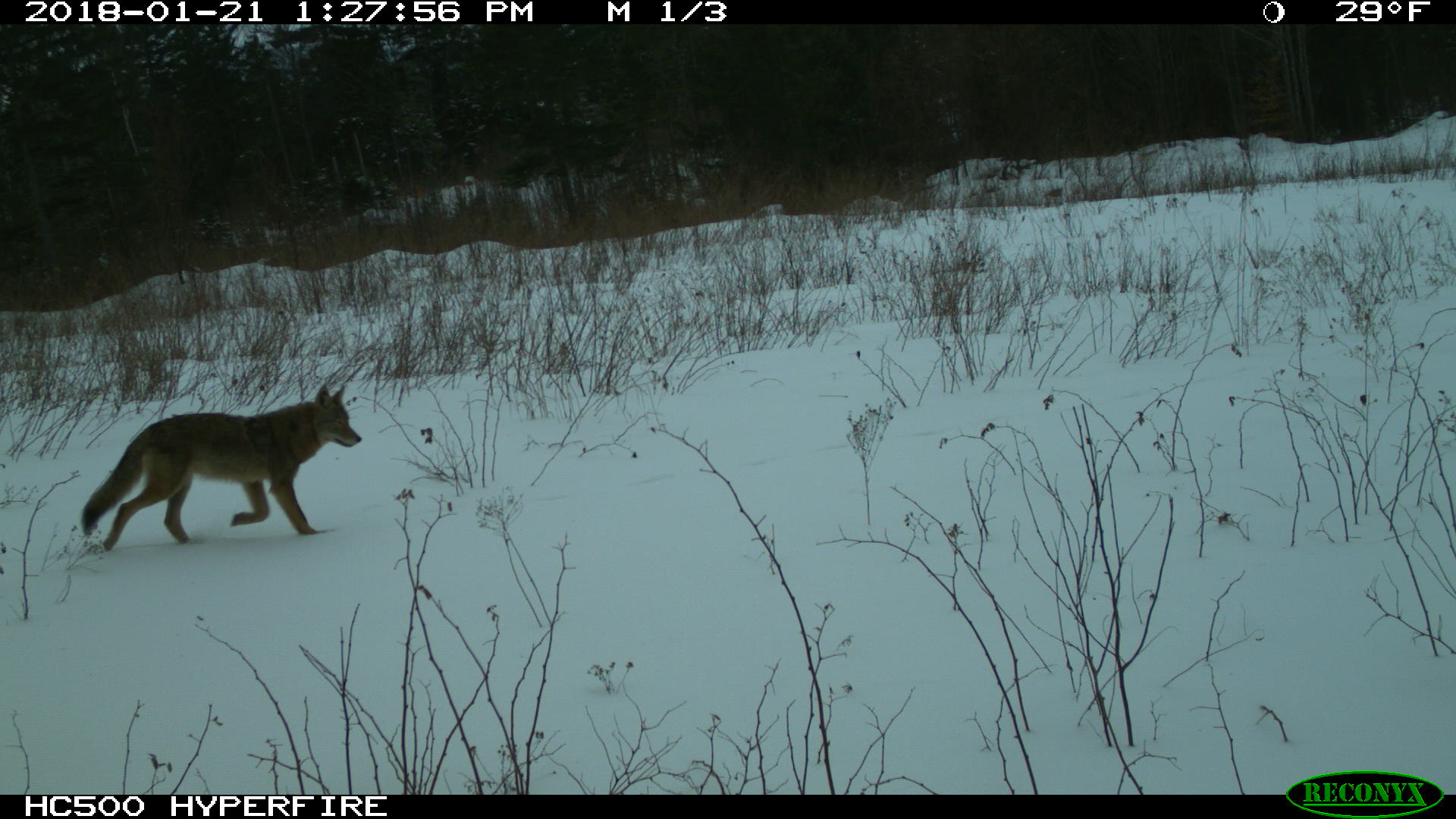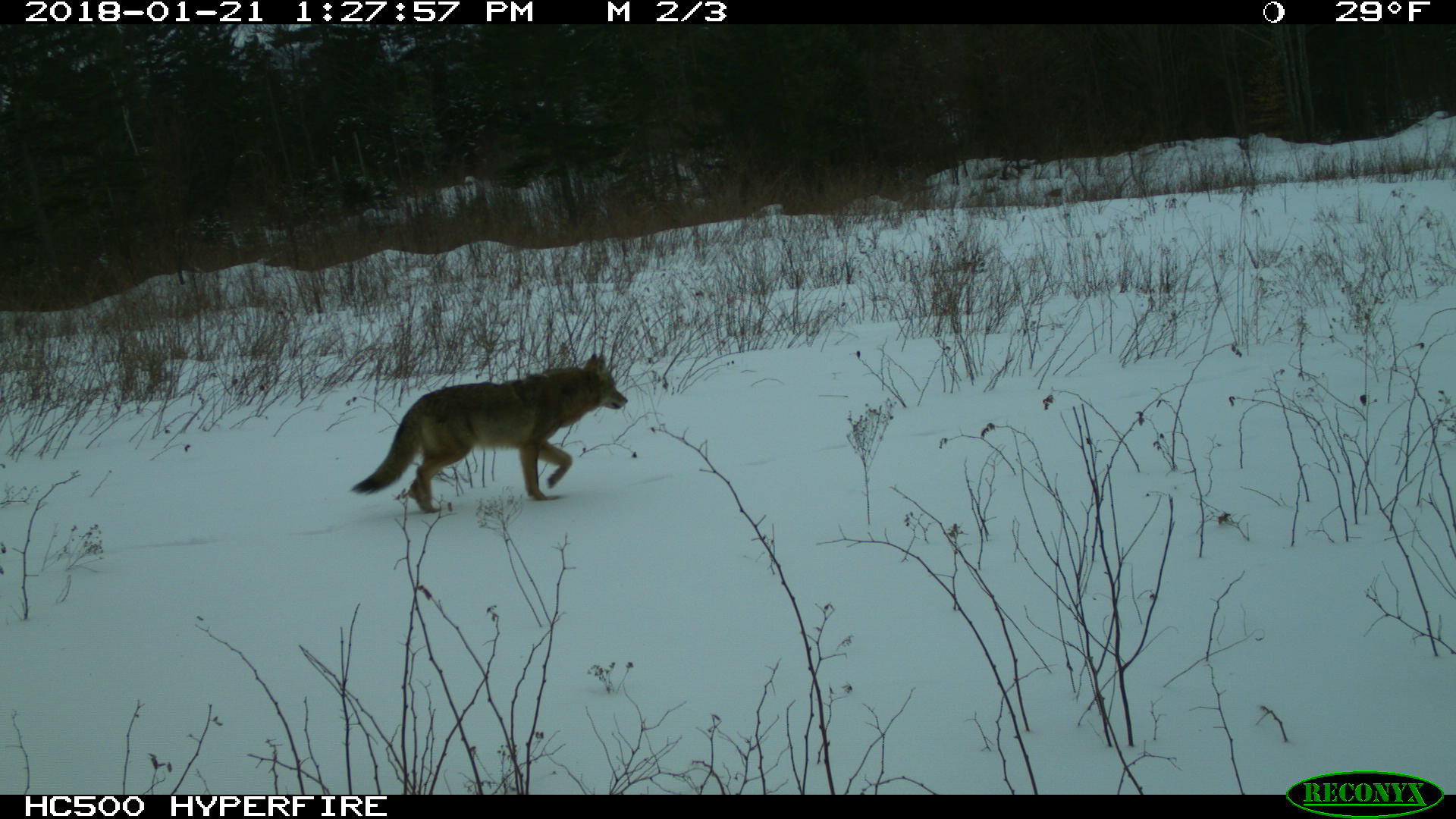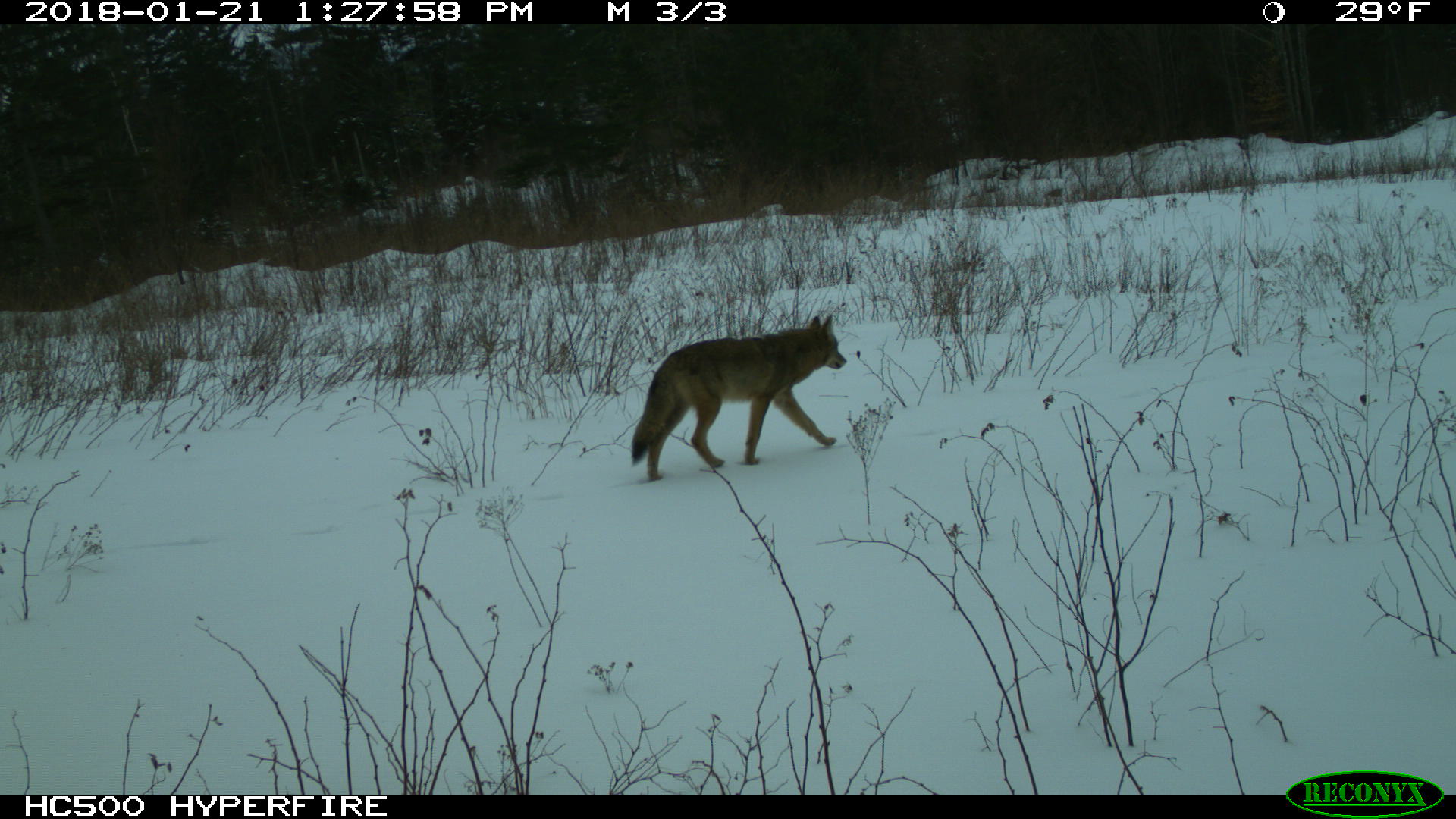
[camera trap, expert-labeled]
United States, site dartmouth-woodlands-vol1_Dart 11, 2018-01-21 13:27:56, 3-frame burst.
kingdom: Animalia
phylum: Chordata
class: Mammalia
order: Carnivora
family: Canidae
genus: Canis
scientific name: Canis latrans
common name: coyote